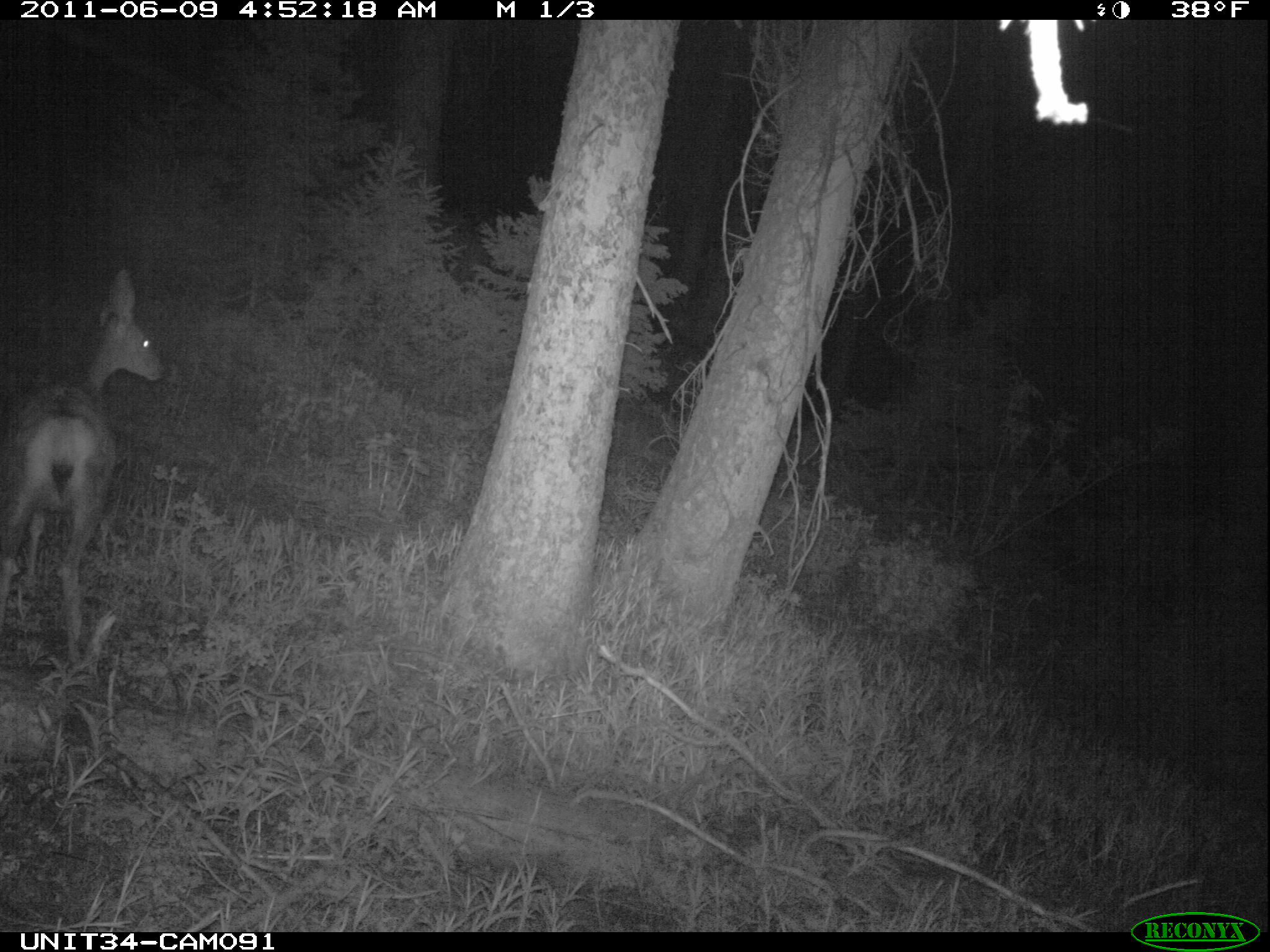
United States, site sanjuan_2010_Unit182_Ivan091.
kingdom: Animalia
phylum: Chordata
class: Mammalia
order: Artiodactyla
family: Cervidae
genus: Odocoileus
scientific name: Odocoileus hemionus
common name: mule deer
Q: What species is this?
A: Odocoileus hemionus (mule deer).